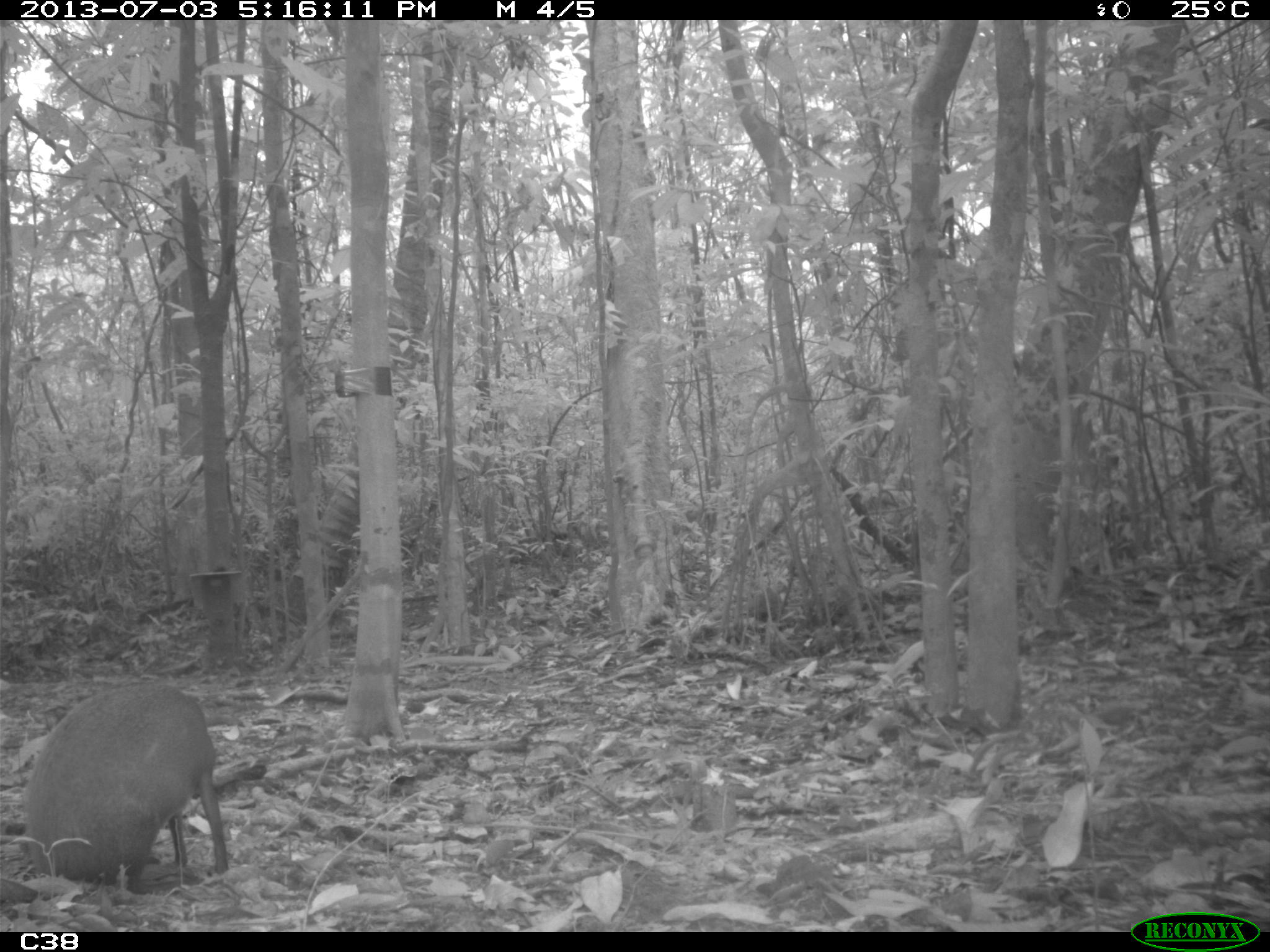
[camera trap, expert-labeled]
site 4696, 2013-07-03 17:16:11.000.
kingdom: Animalia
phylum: Chordata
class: Mammalia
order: Rodentia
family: Dasyproctidae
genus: Dasyprocta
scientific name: Dasyprocta leporina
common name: red-rumped agouti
Dasyprocta leporina (red-rumped agouti), count 1, age adult.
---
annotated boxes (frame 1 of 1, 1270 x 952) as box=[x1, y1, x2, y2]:
dasyprocta leporina: box=[20, 679, 228, 889]